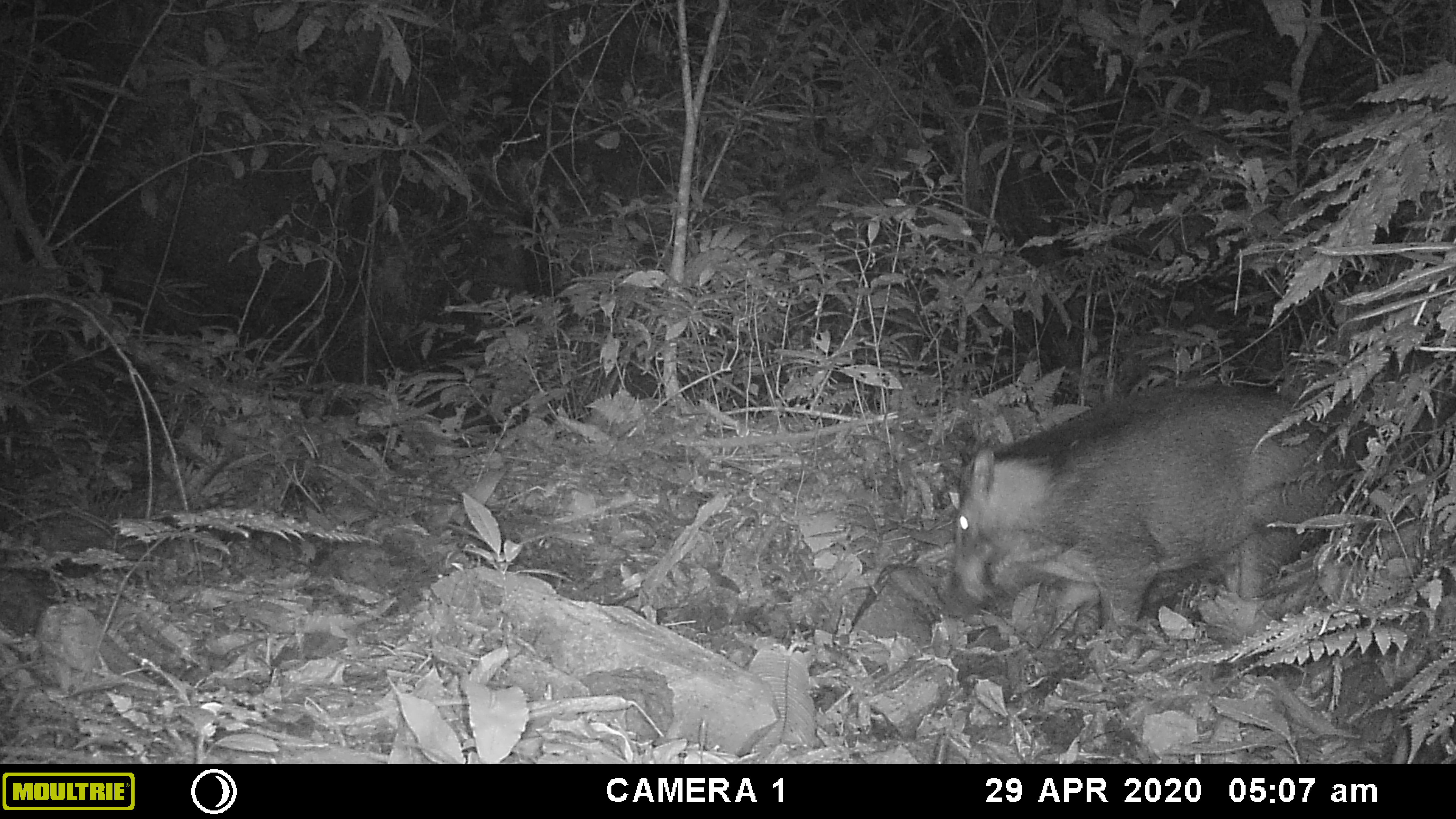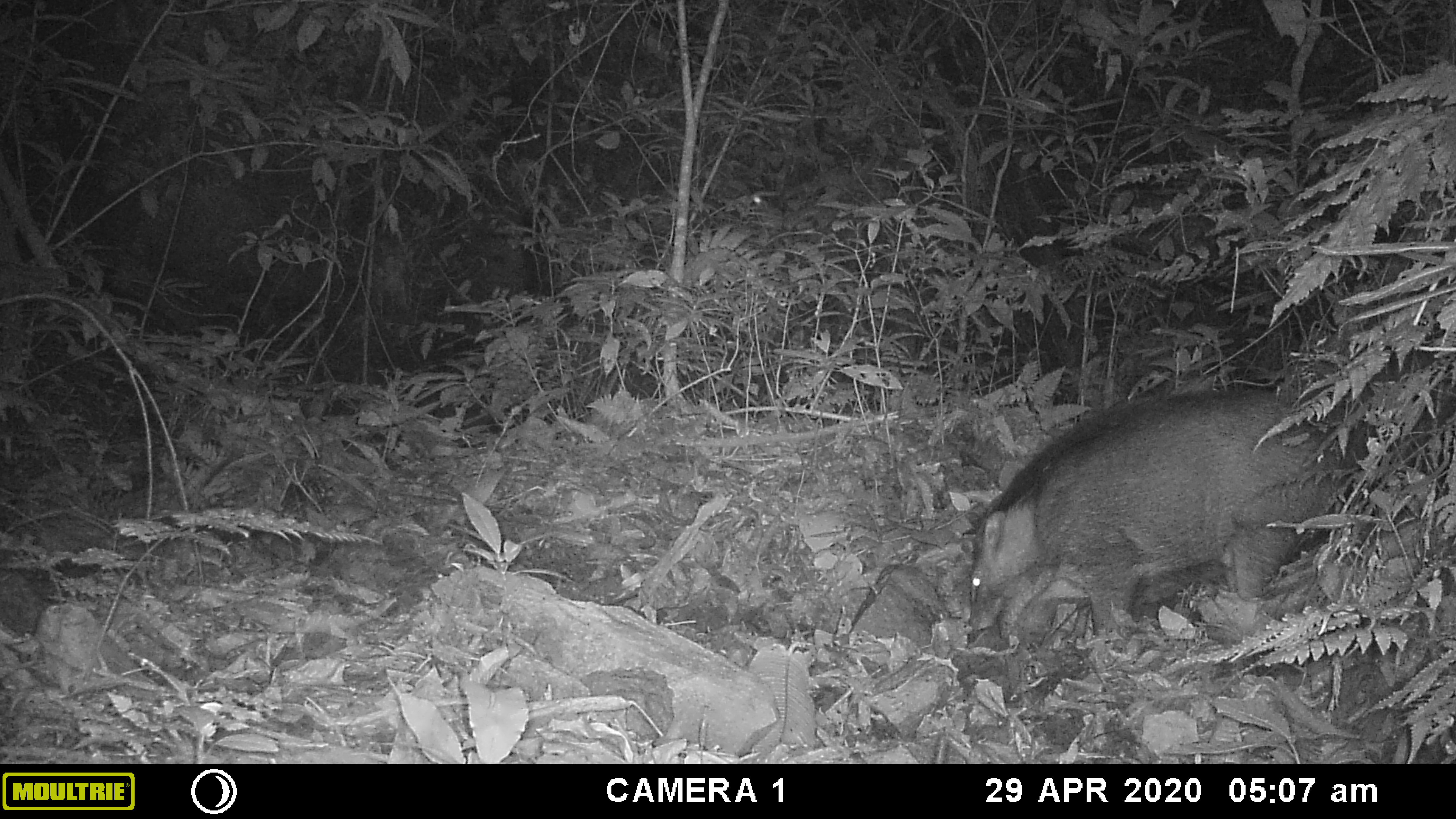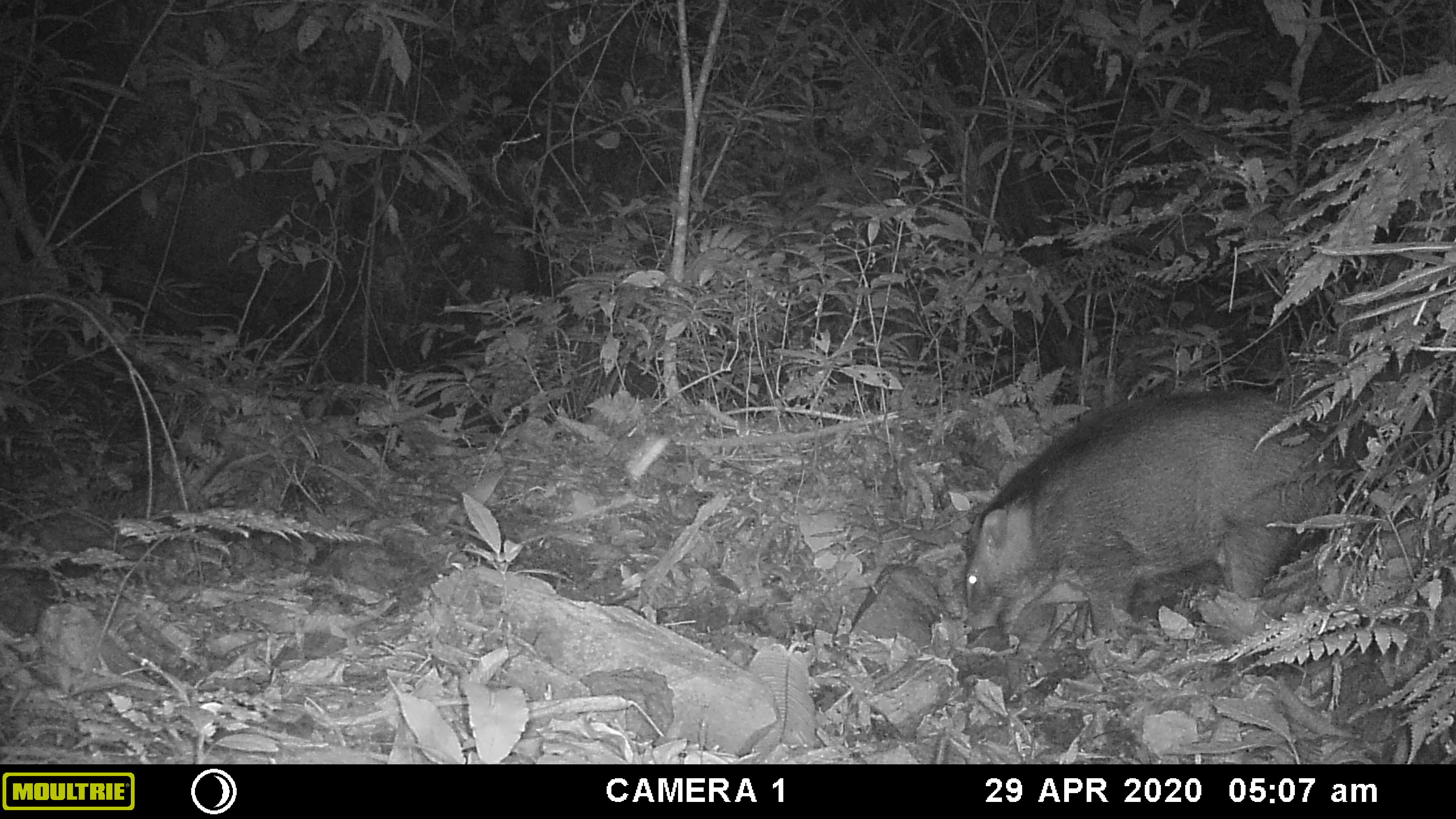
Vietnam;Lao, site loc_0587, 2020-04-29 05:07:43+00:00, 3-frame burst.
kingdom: Animalia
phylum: Chordata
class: Mammalia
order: Artiodactyla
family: Suidae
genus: Sus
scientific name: Sus scrofa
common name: eurasian wild pig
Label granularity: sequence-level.